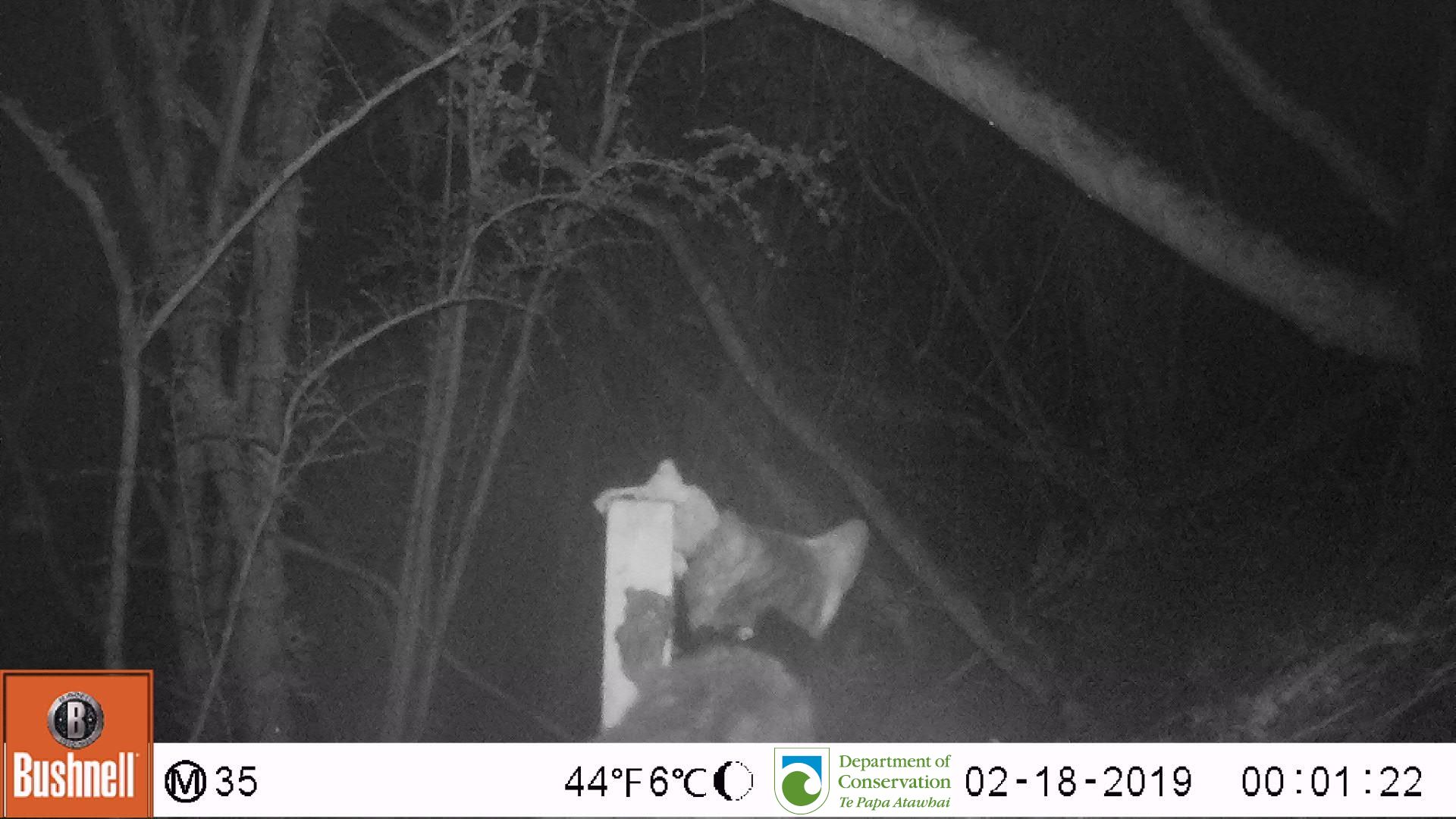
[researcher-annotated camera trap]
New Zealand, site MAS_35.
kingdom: Animalia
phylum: Chordata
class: Mammalia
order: Carnivora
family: Felidae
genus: Felis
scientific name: Felis catus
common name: domestic cat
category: cat